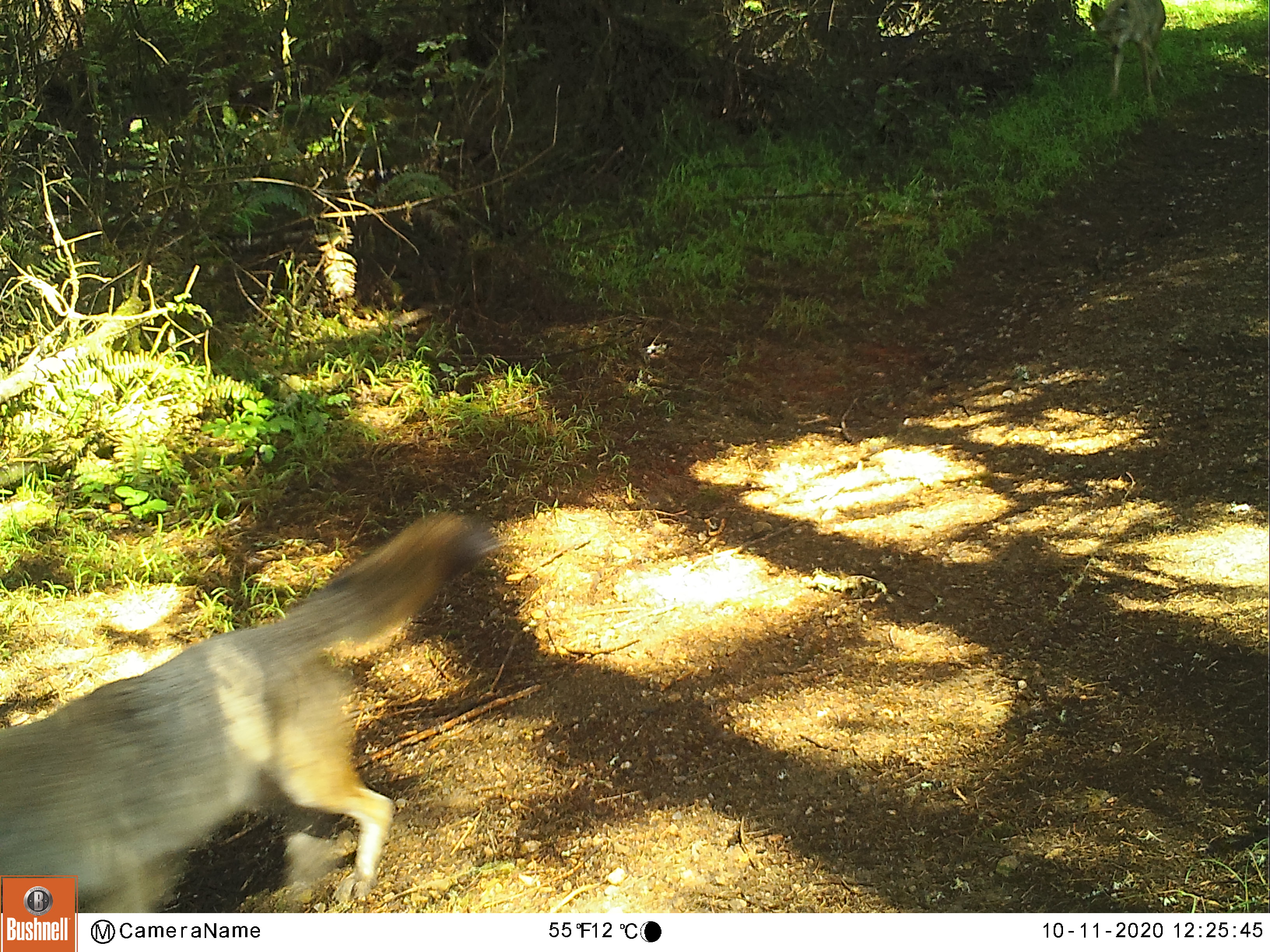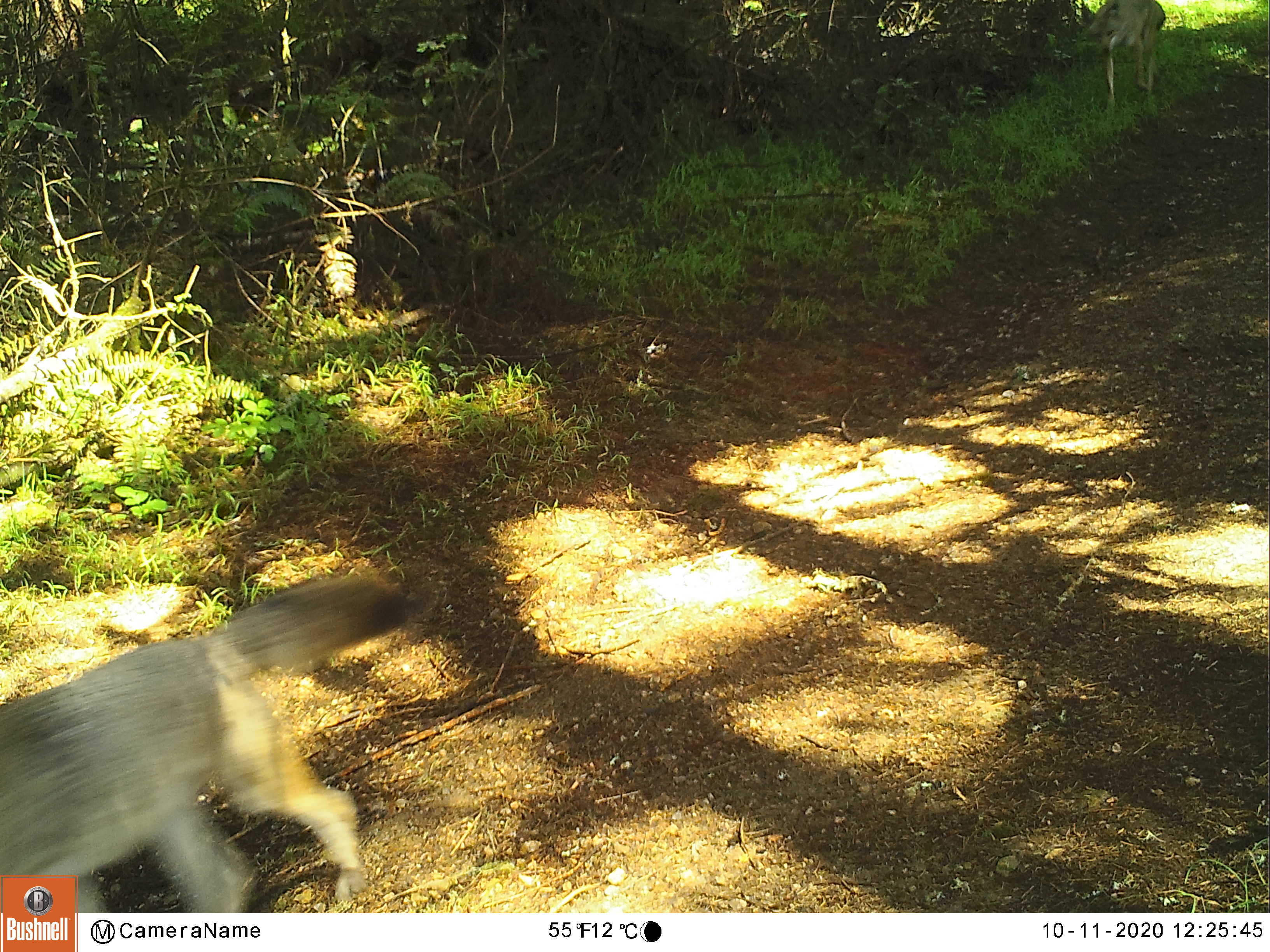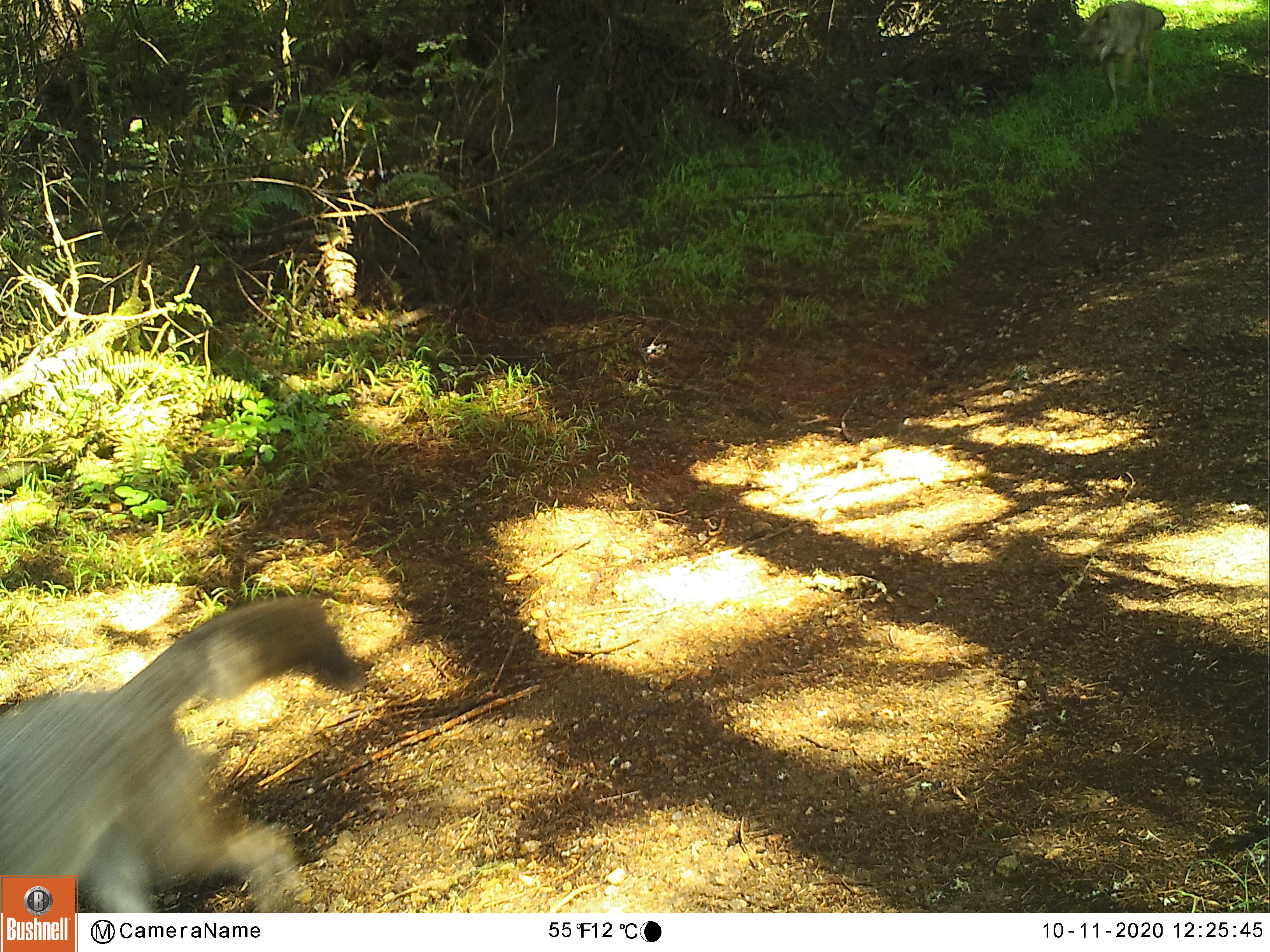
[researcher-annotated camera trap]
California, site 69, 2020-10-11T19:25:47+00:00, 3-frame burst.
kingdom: Animalia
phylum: Chordata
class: Mammalia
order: Carnivora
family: Canidae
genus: Canis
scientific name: Canis latrans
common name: coyote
Coyote (Canis latrans).